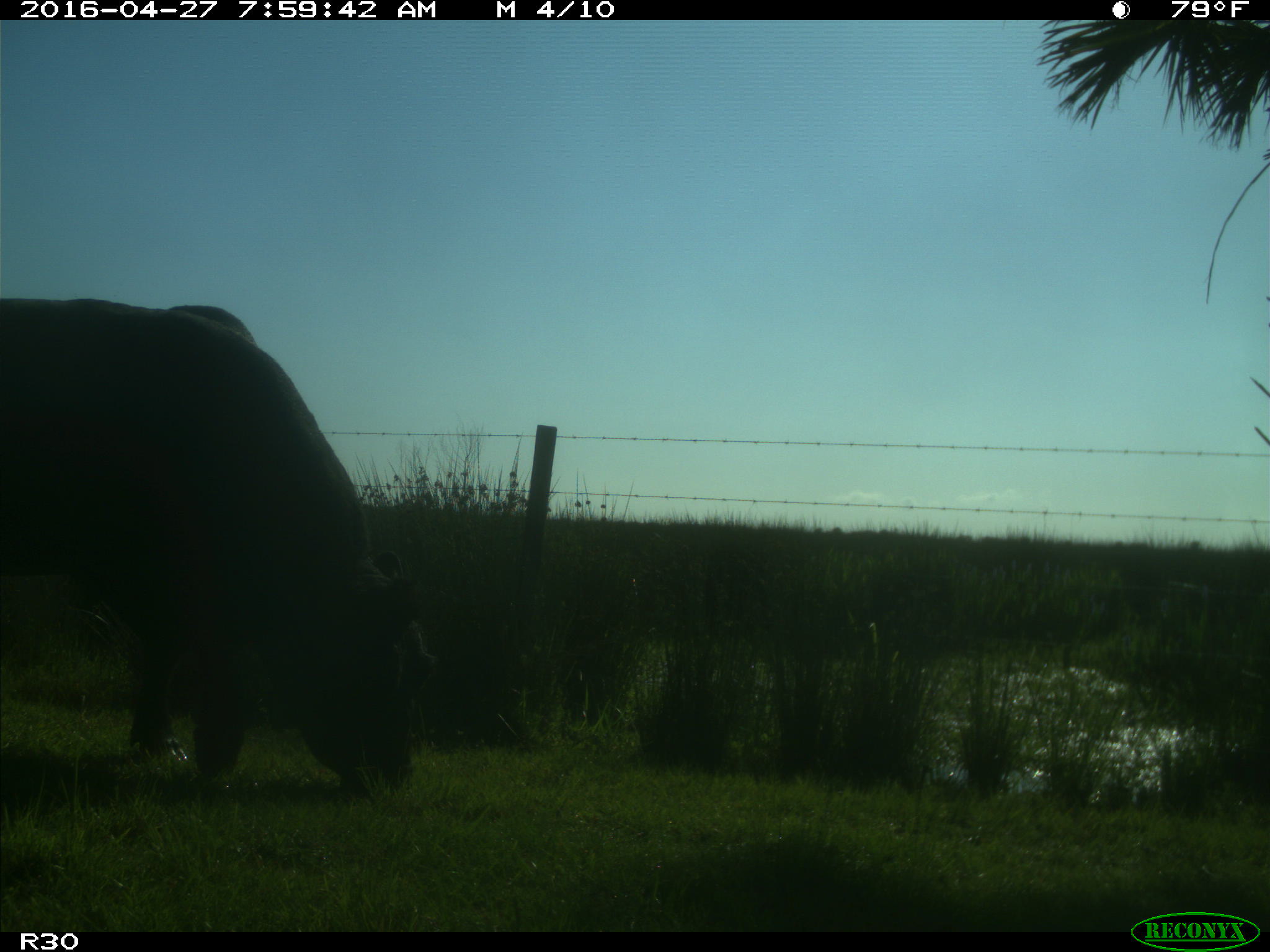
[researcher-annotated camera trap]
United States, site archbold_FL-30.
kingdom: Animalia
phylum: Chordata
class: Mammalia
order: Artiodactyla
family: Bovidae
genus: Bos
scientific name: Bos taurus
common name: domestic cow